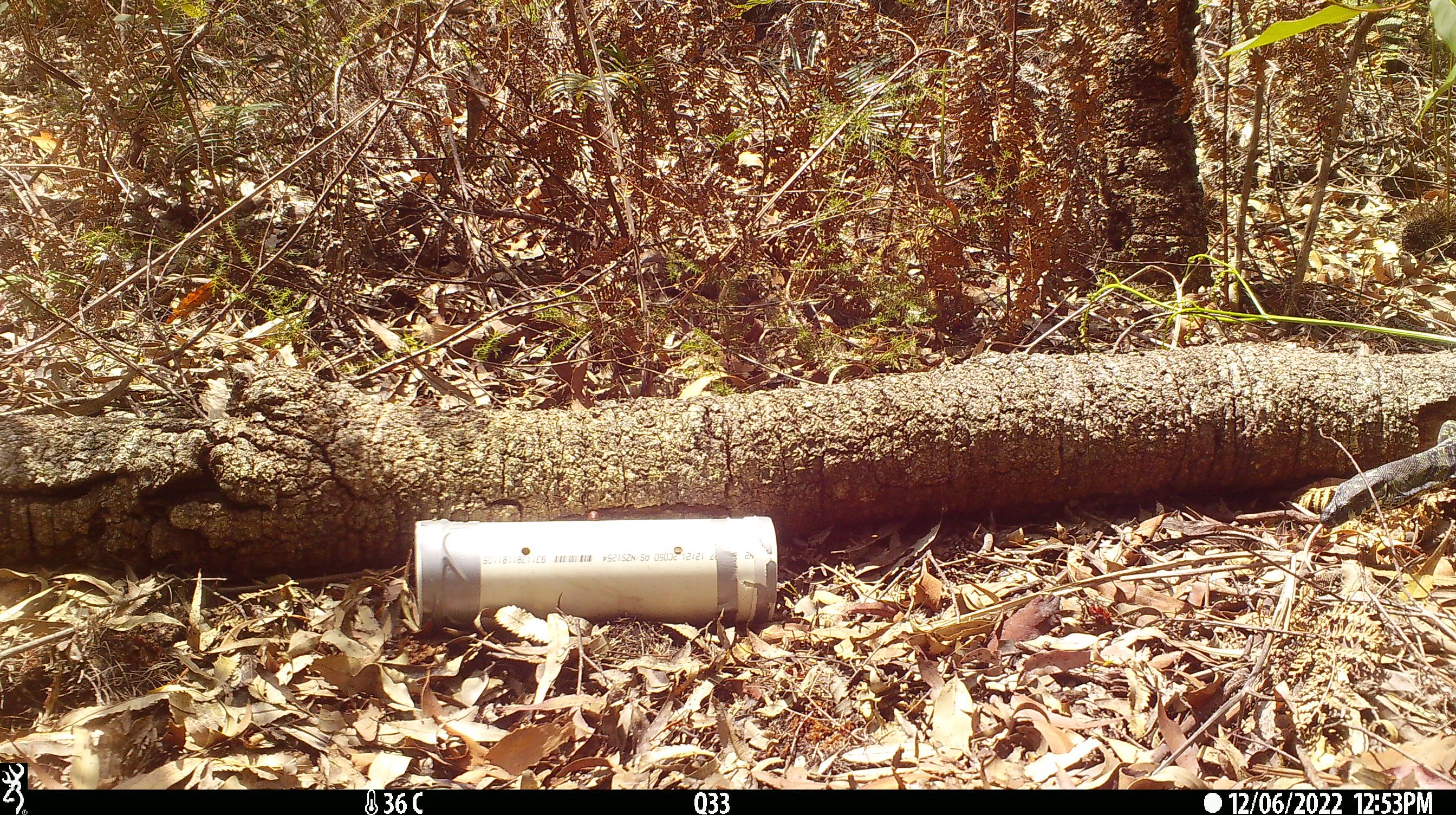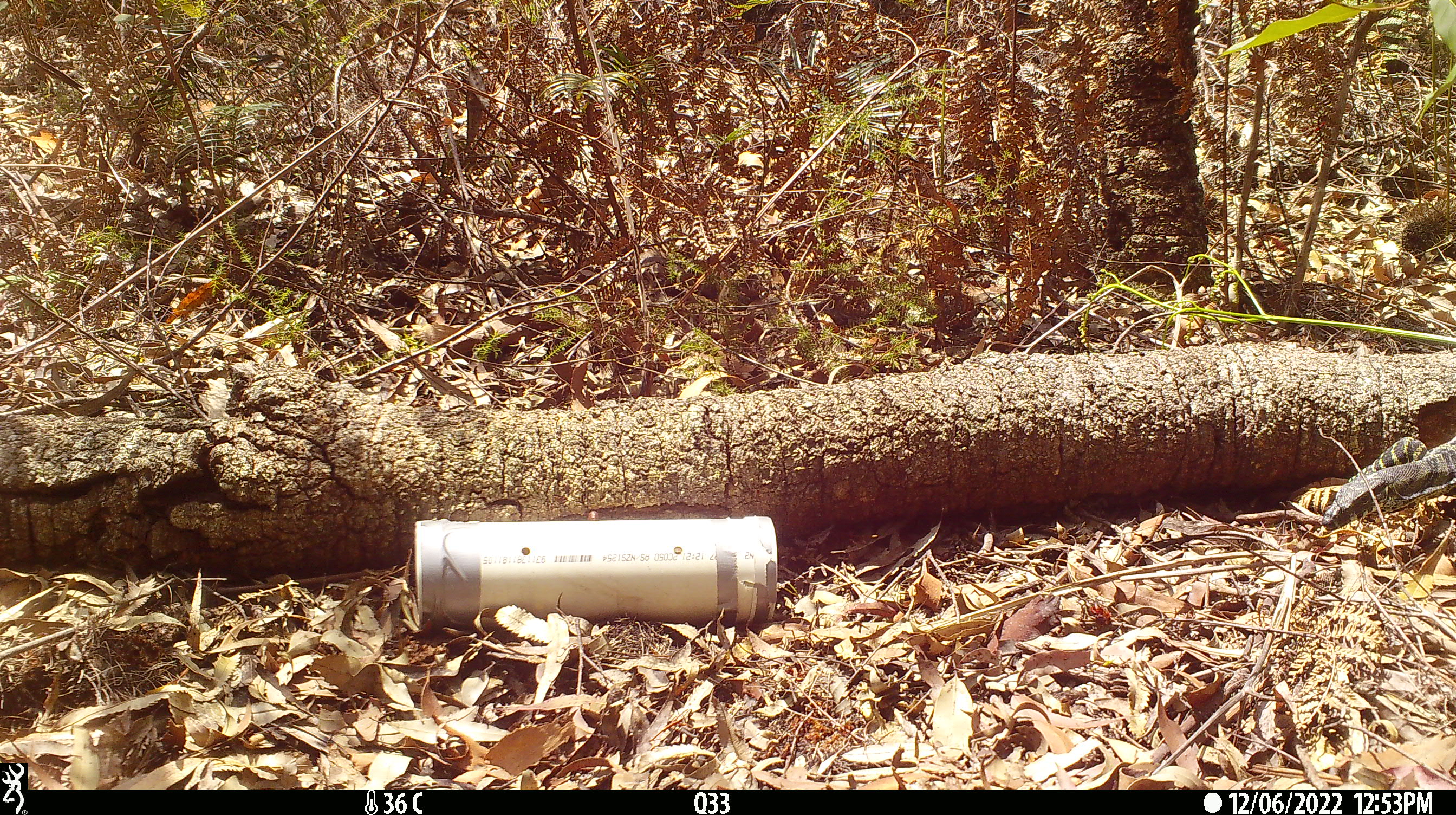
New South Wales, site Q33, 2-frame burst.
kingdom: Animalia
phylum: Chordata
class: Reptilia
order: Squamata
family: Varanidae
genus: Varanus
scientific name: Varanus varius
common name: lace monitor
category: goanna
Goanna (lace monitor) (Varanus varius).